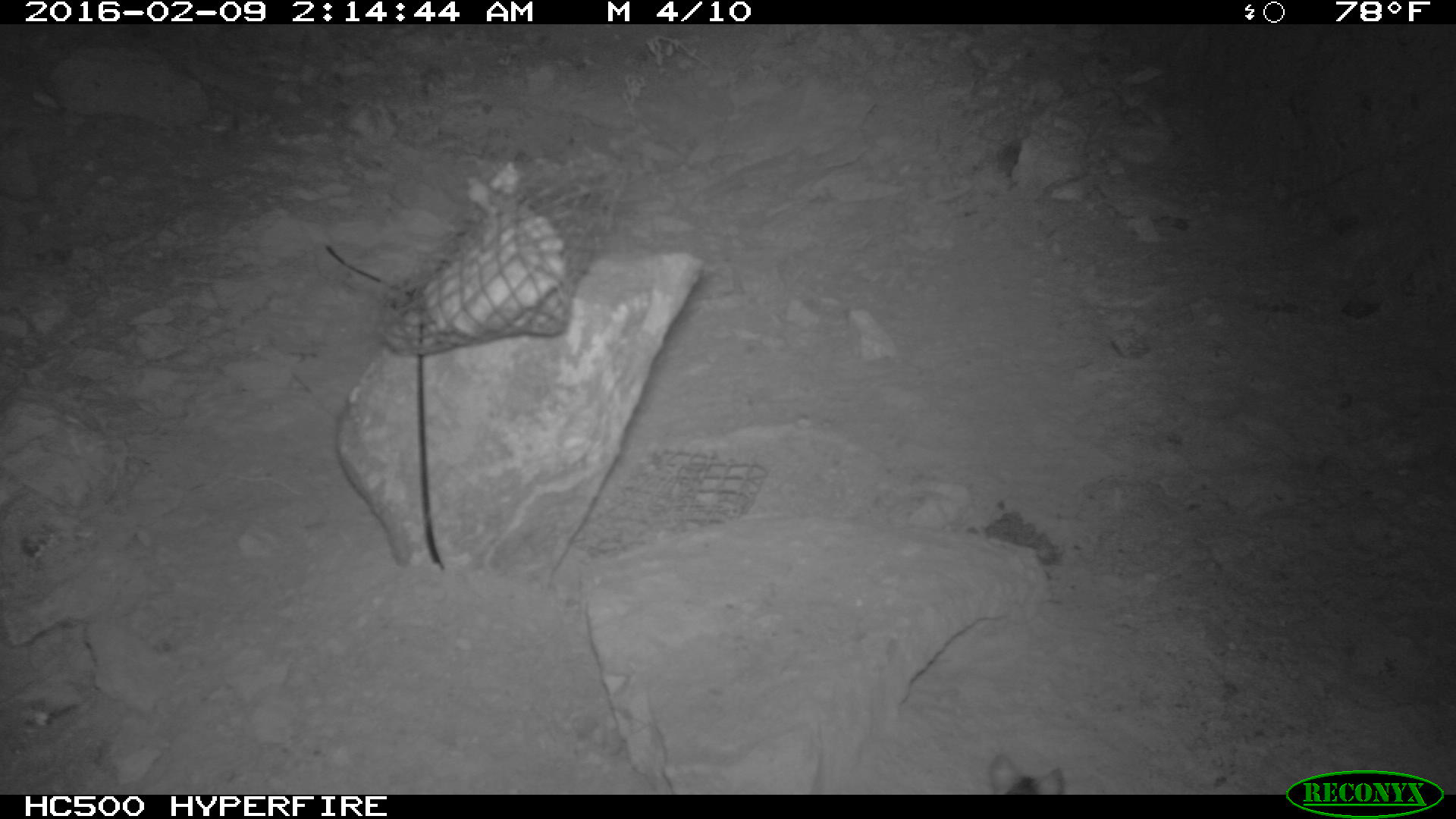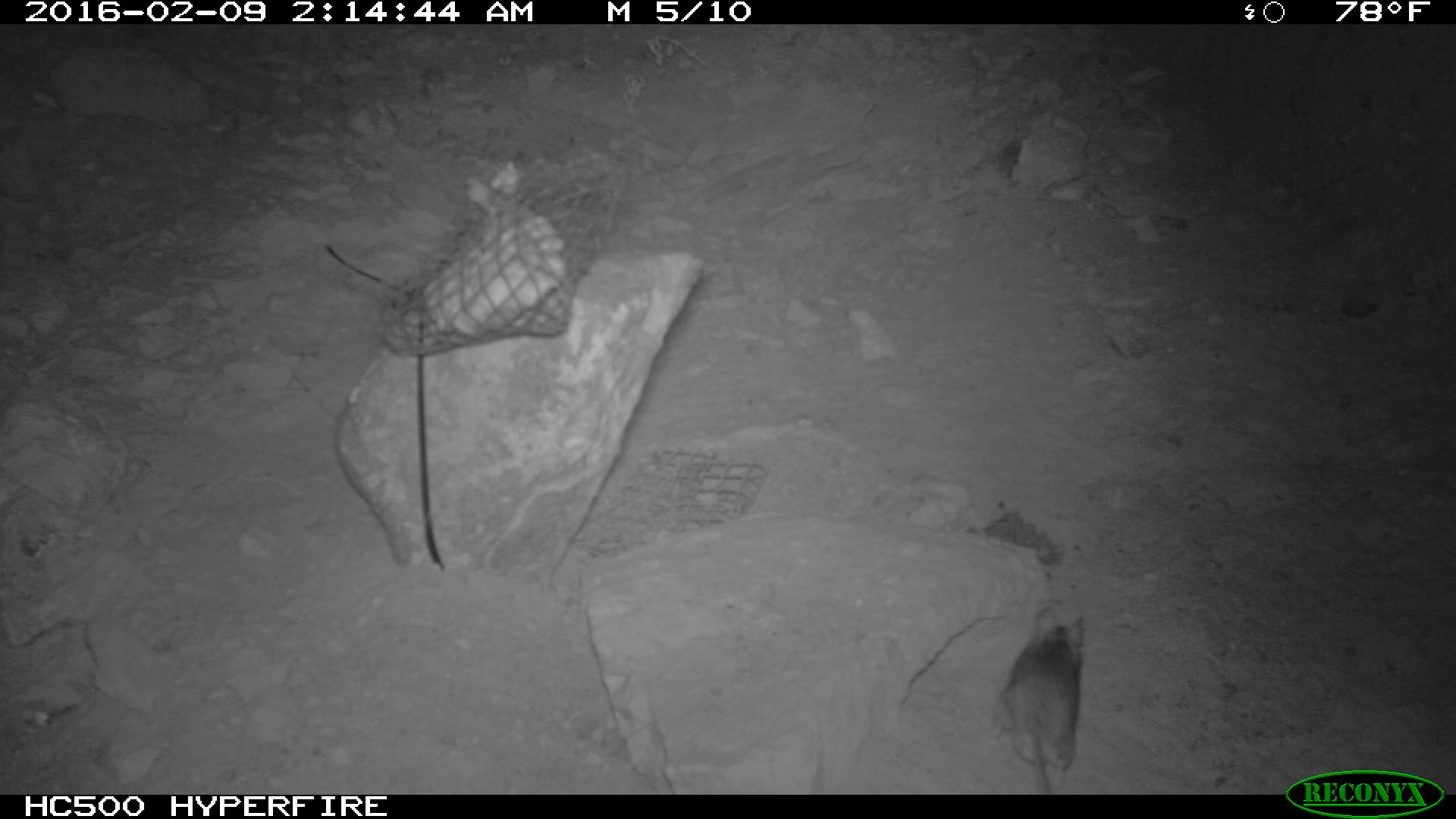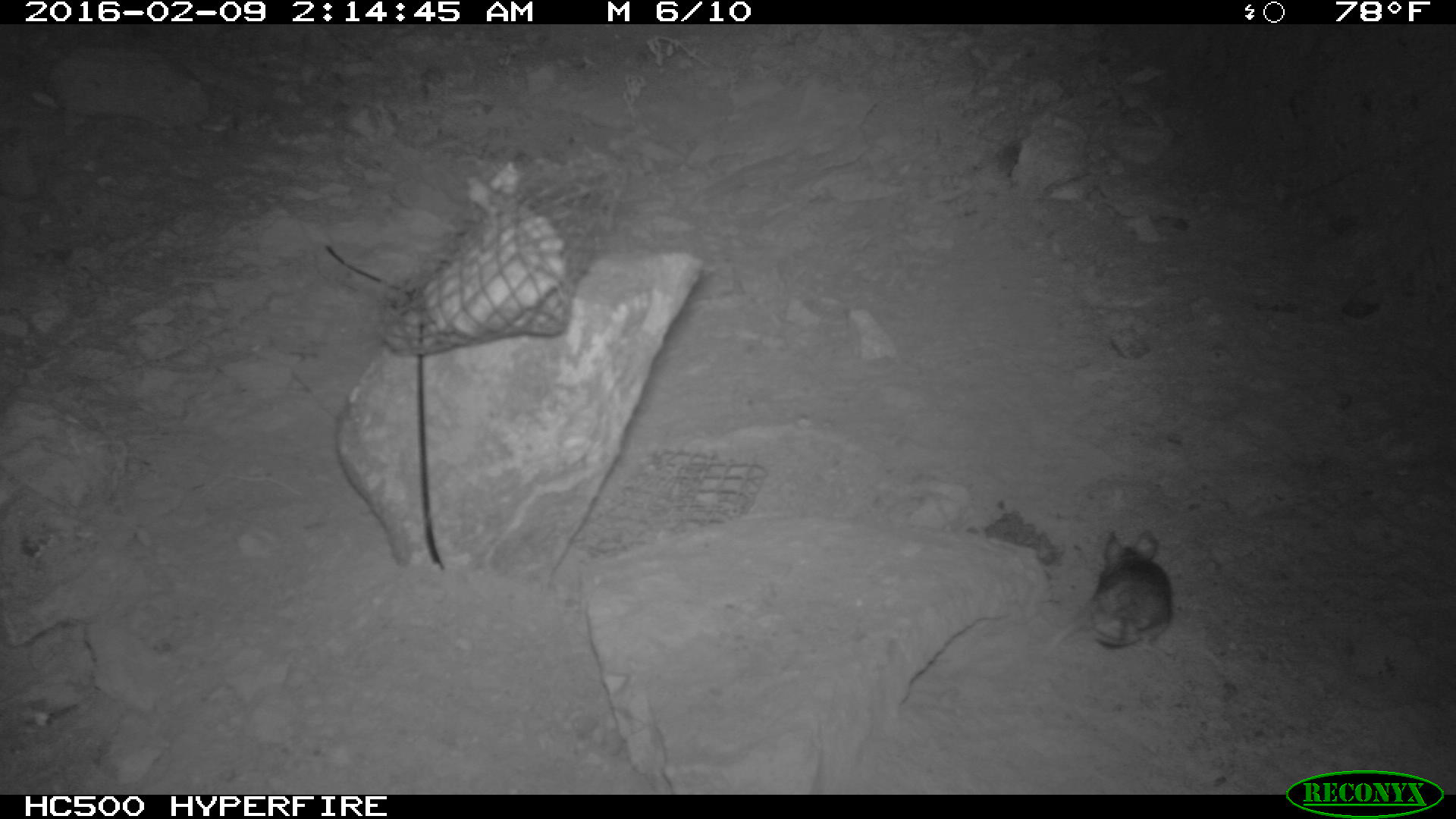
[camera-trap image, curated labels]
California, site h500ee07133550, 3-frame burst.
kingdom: Animalia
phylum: Chordata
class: Mammalia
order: Rodentia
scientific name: Rodentia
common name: rodent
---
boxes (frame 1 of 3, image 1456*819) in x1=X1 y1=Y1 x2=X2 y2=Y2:
rodent: x1=987 y1=754 x2=1064 y2=794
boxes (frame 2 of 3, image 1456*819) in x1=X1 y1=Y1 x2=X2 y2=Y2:
rodent: x1=992 y1=605 x2=1085 y2=793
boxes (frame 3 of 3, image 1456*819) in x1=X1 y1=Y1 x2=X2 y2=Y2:
rodent: x1=1048 y1=531 x2=1173 y2=651